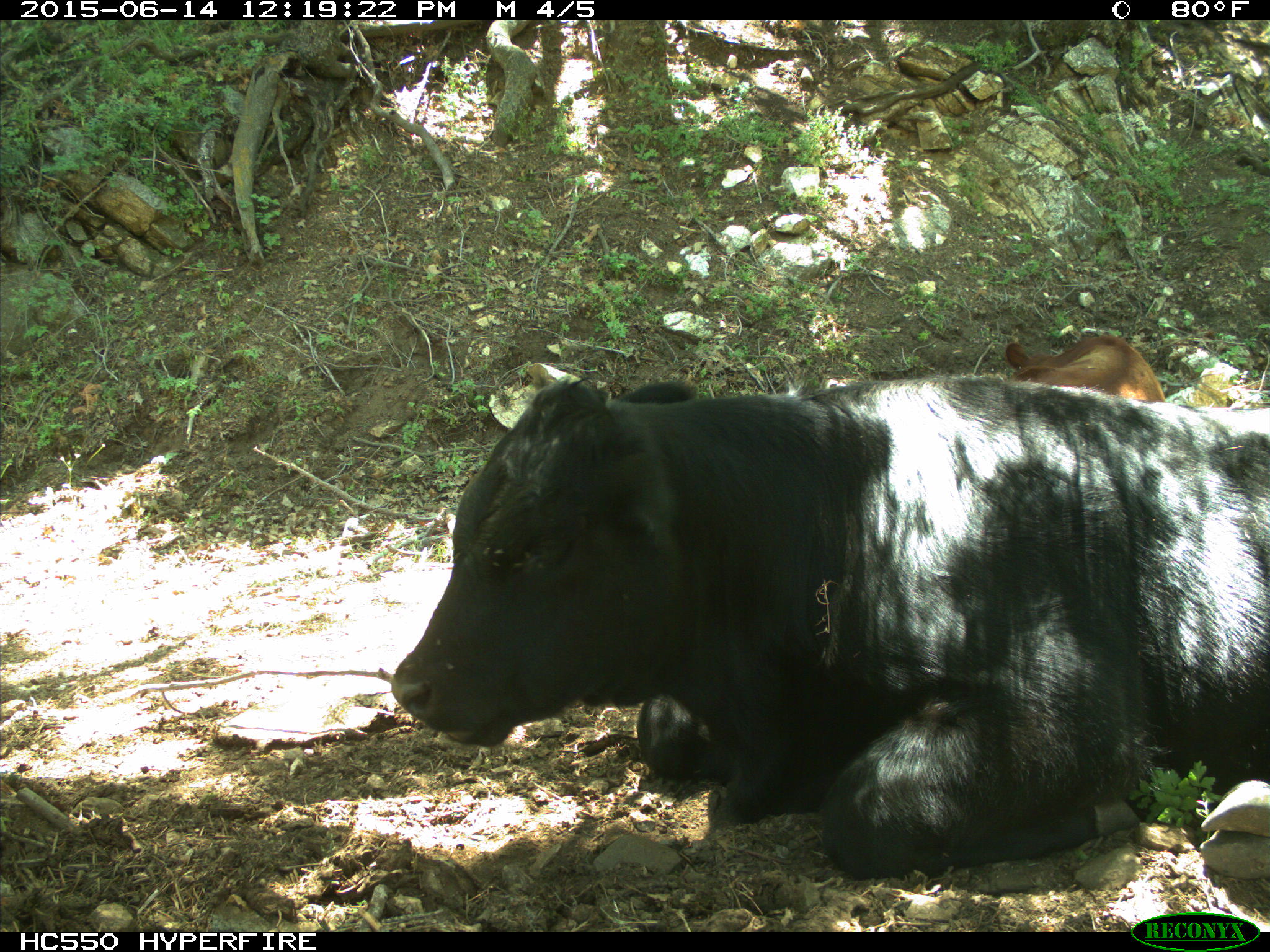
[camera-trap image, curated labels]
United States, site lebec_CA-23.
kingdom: Animalia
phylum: Chordata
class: Mammalia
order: Artiodactyla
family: Bovidae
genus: Bos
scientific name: Bos taurus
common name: domestic cow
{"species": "Bos taurus (domestic cow)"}